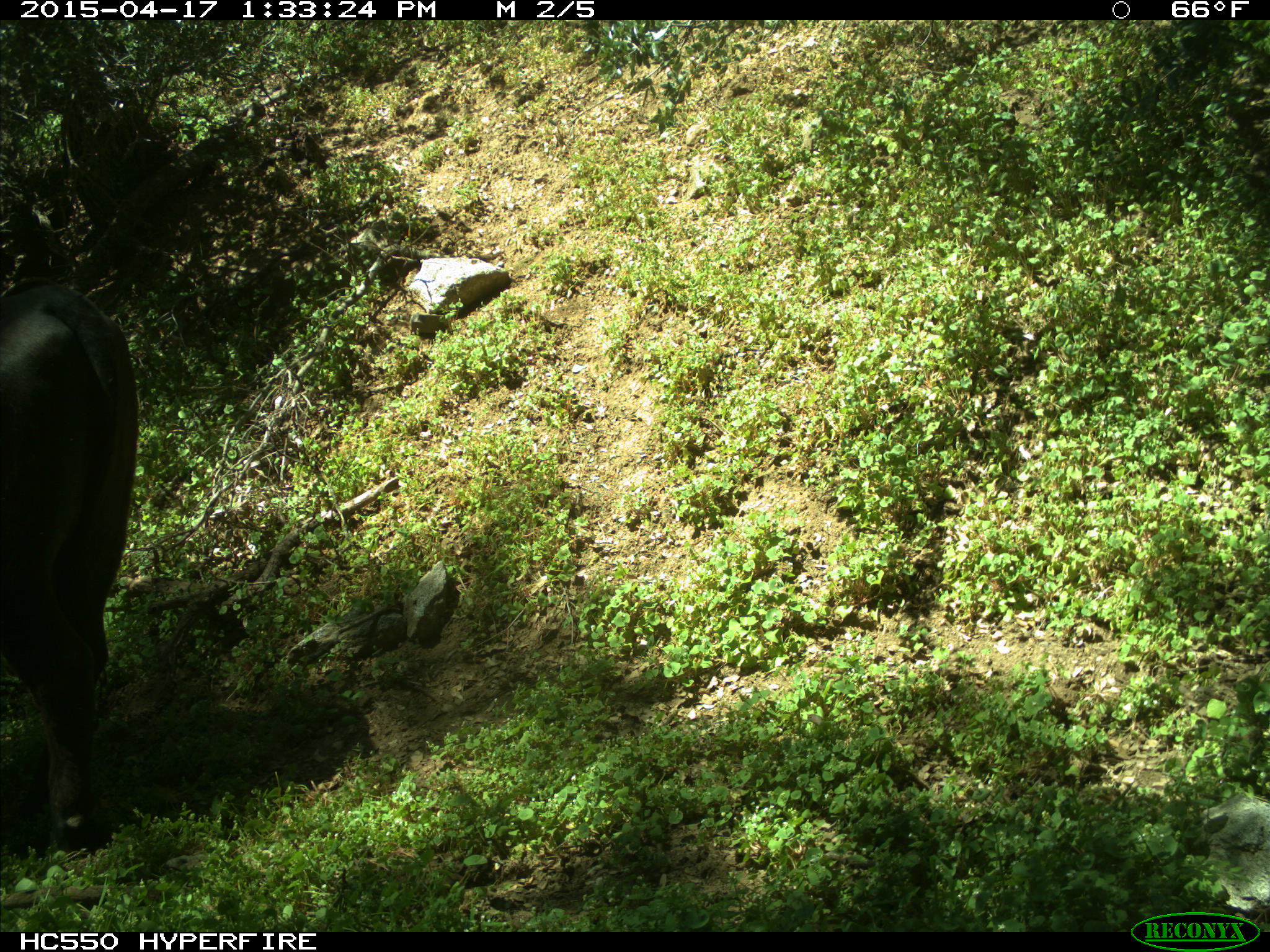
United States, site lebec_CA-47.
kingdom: Animalia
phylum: Chordata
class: Mammalia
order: Artiodactyla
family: Bovidae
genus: Bos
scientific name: Bos taurus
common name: domestic cow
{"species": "Bos taurus (domestic cow)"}